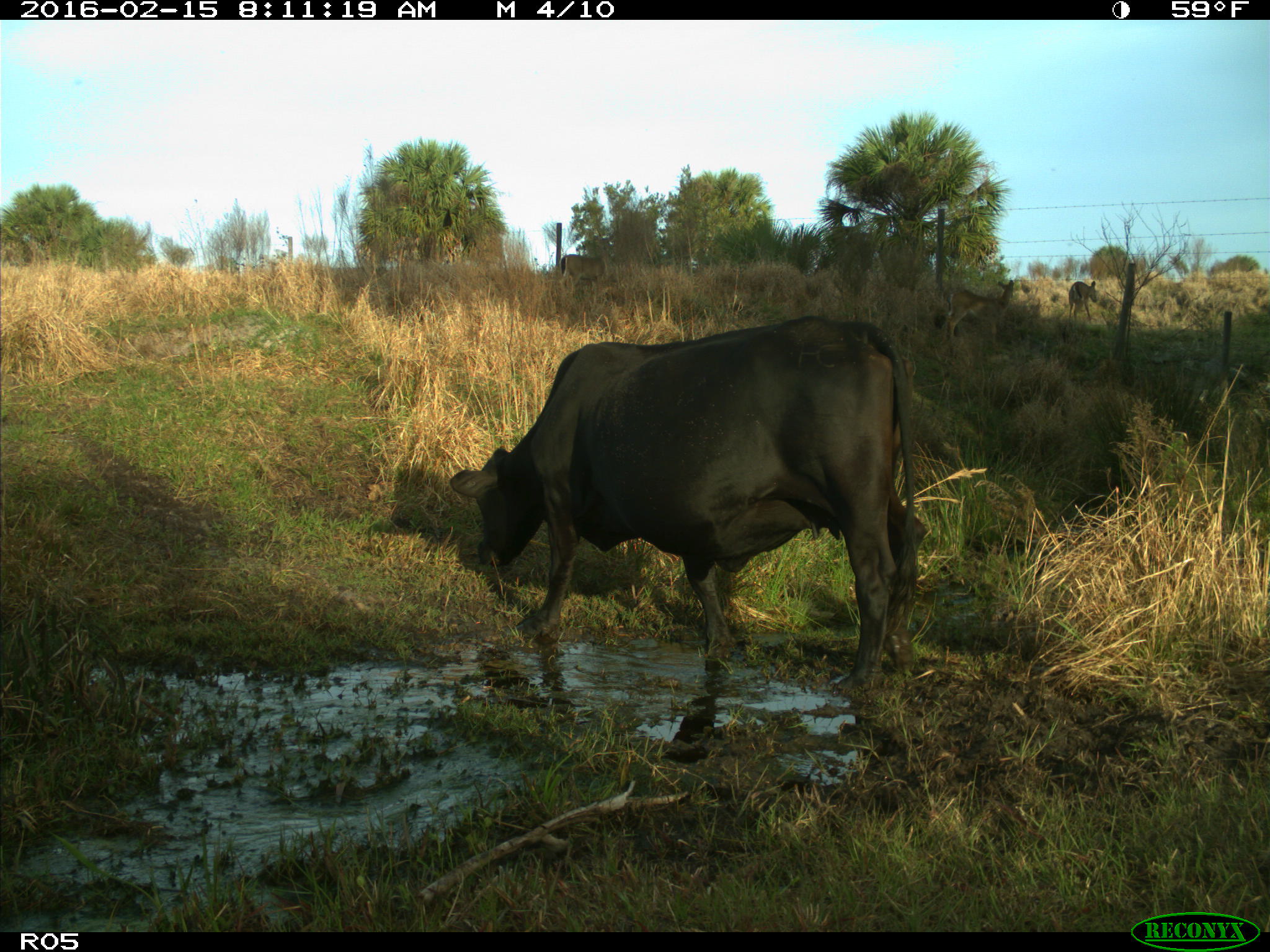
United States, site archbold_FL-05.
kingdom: Animalia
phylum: Chordata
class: Mammalia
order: Artiodactyla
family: Bovidae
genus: Bos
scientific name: Bos taurus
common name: domestic cow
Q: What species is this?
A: Bos taurus (domestic cow).